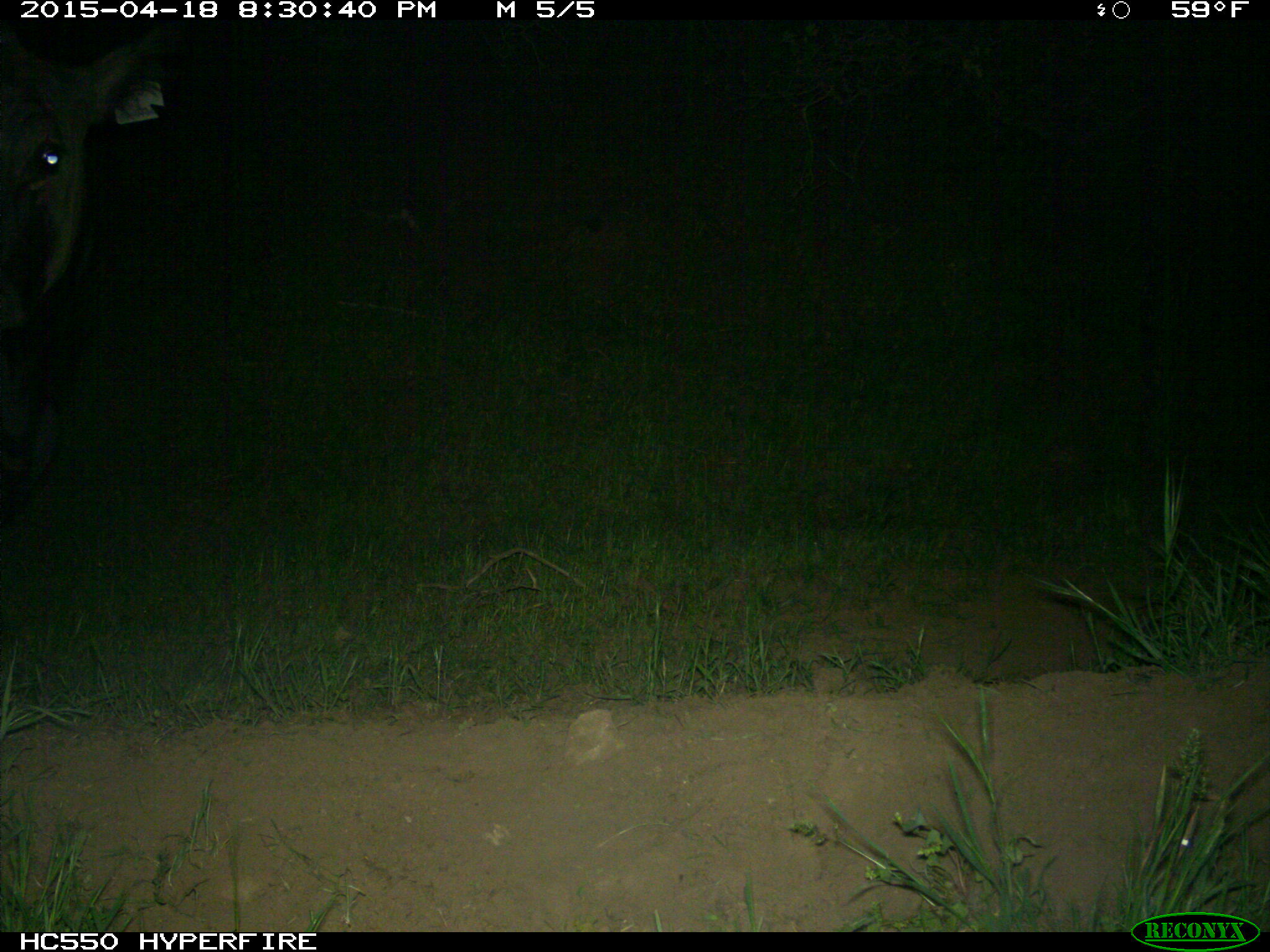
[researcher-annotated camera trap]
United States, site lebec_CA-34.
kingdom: Animalia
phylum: Chordata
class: Mammalia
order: Artiodactyla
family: Bovidae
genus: Bos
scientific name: Bos taurus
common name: domestic cow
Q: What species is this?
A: Bos taurus (domestic cow).